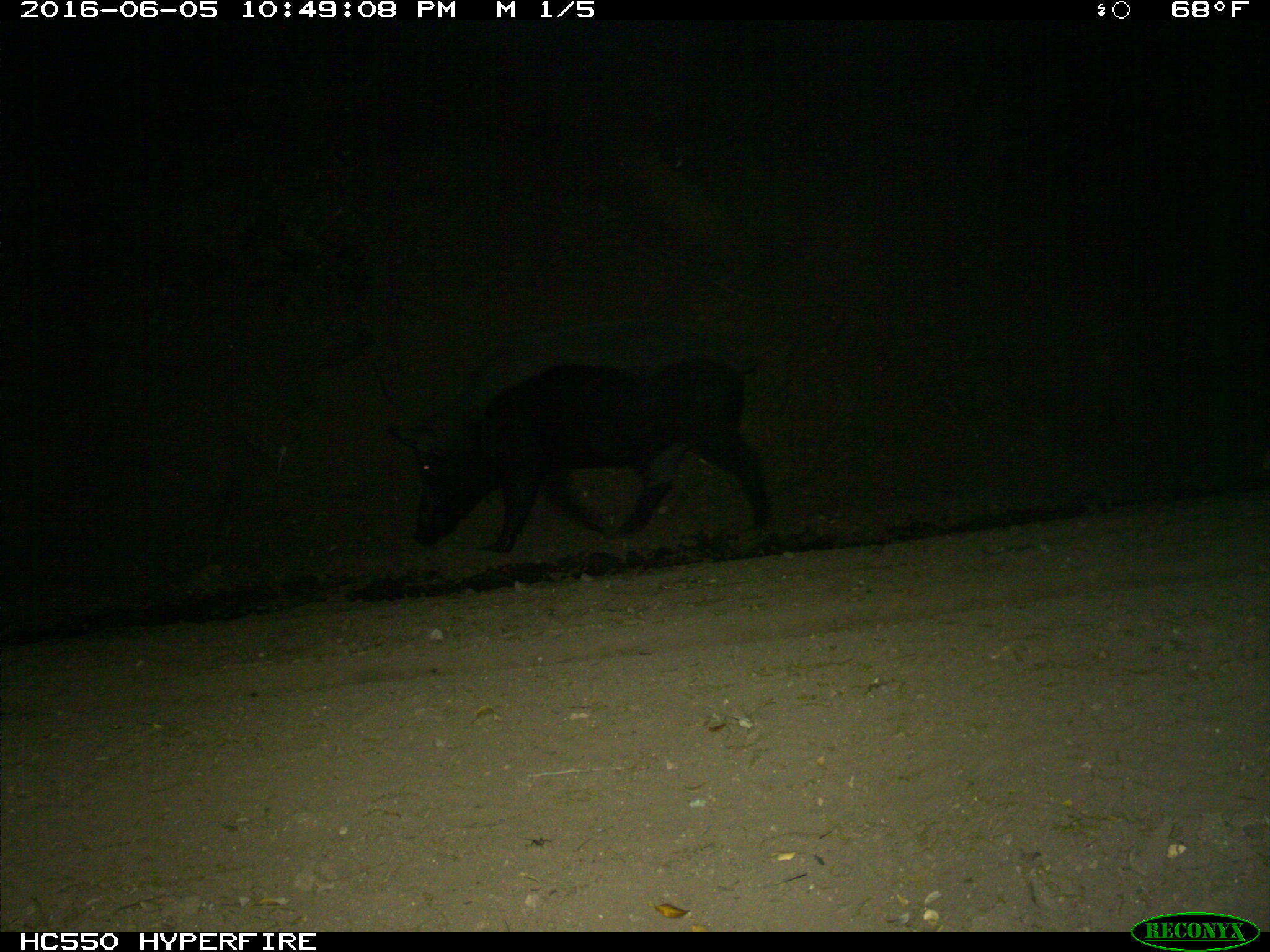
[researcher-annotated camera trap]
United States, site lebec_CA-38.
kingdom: Animalia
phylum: Chordata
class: Mammalia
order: Artiodactyla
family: Suidae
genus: Sus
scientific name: Sus scrofa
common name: wild boar